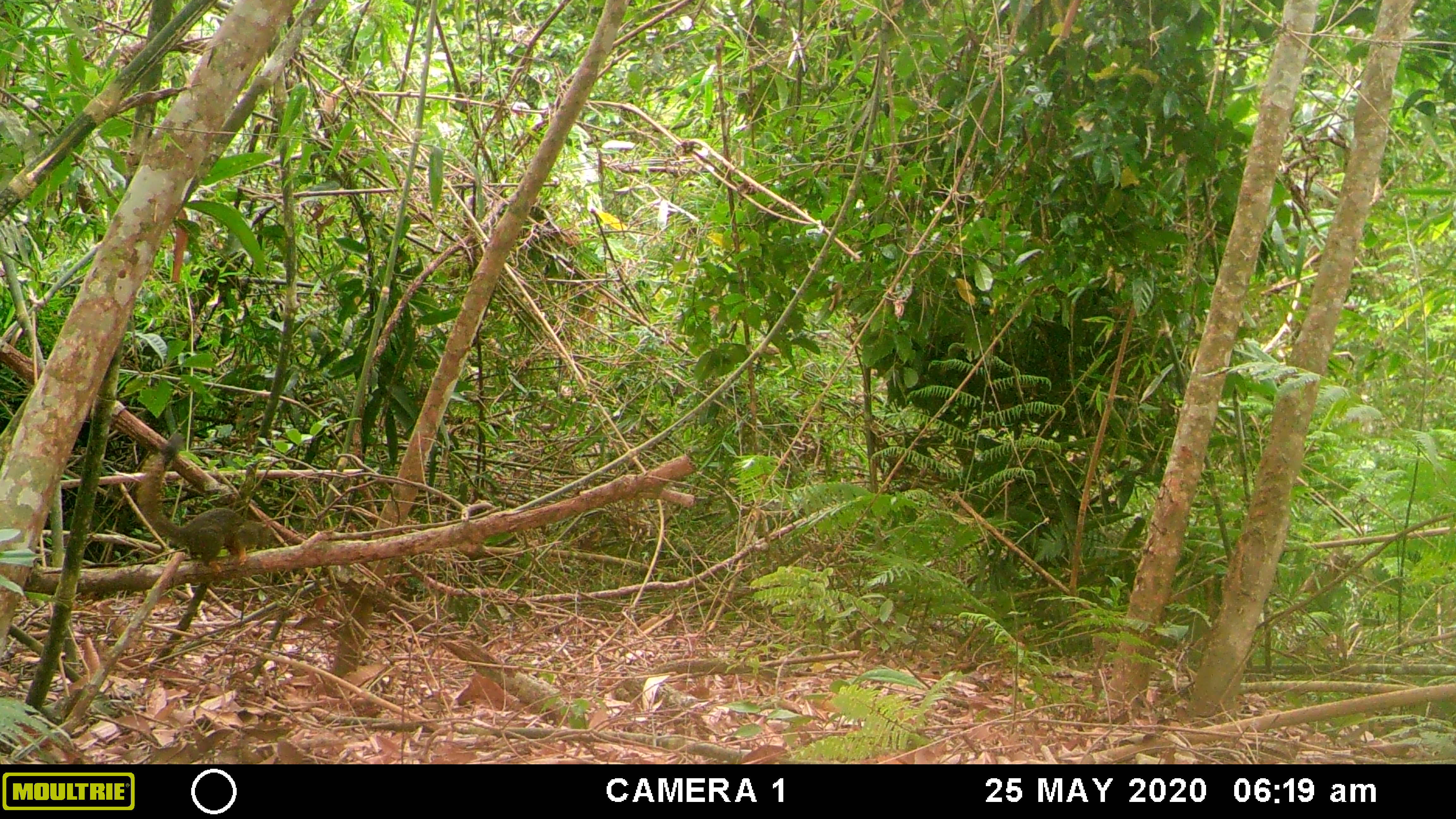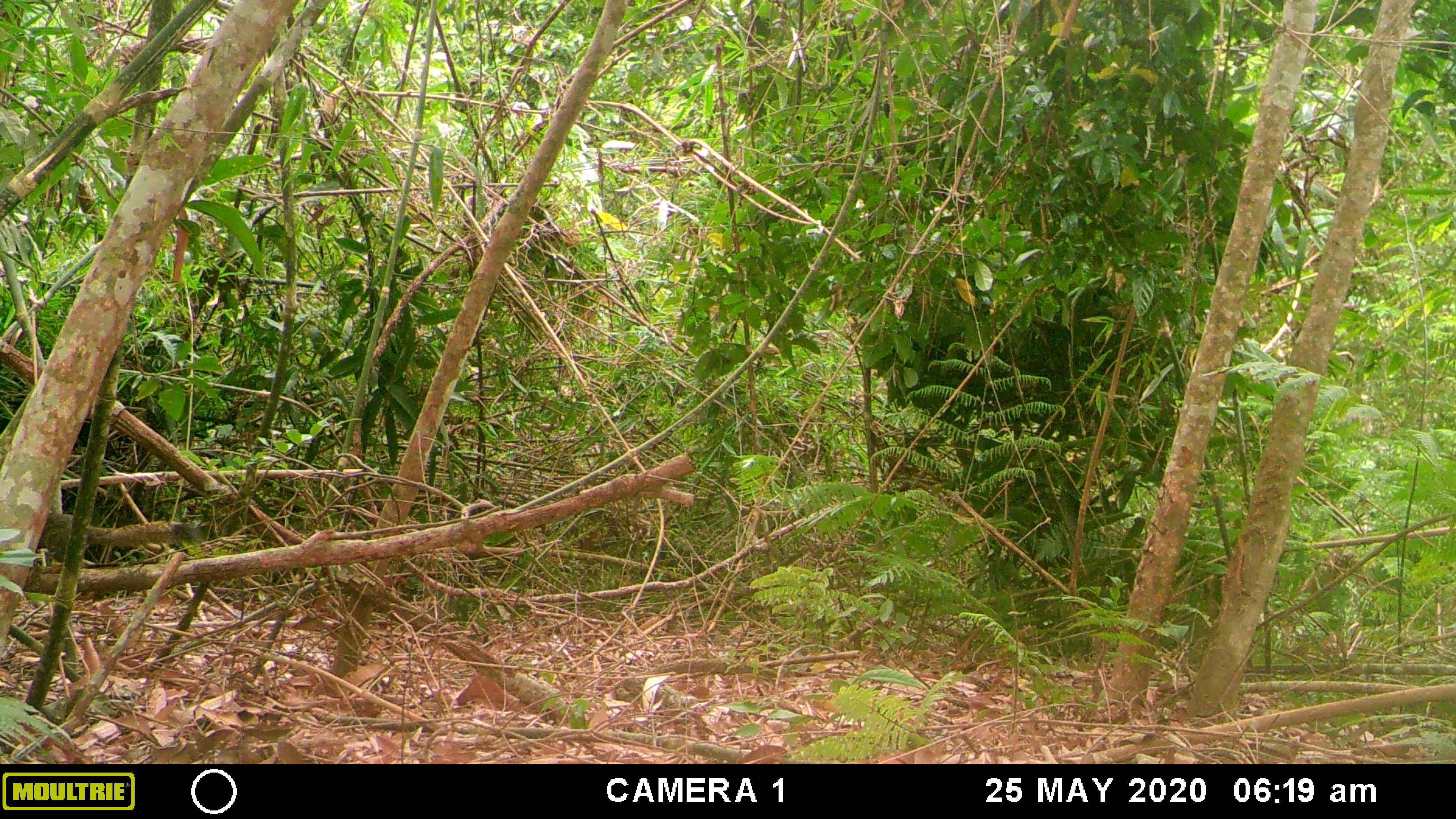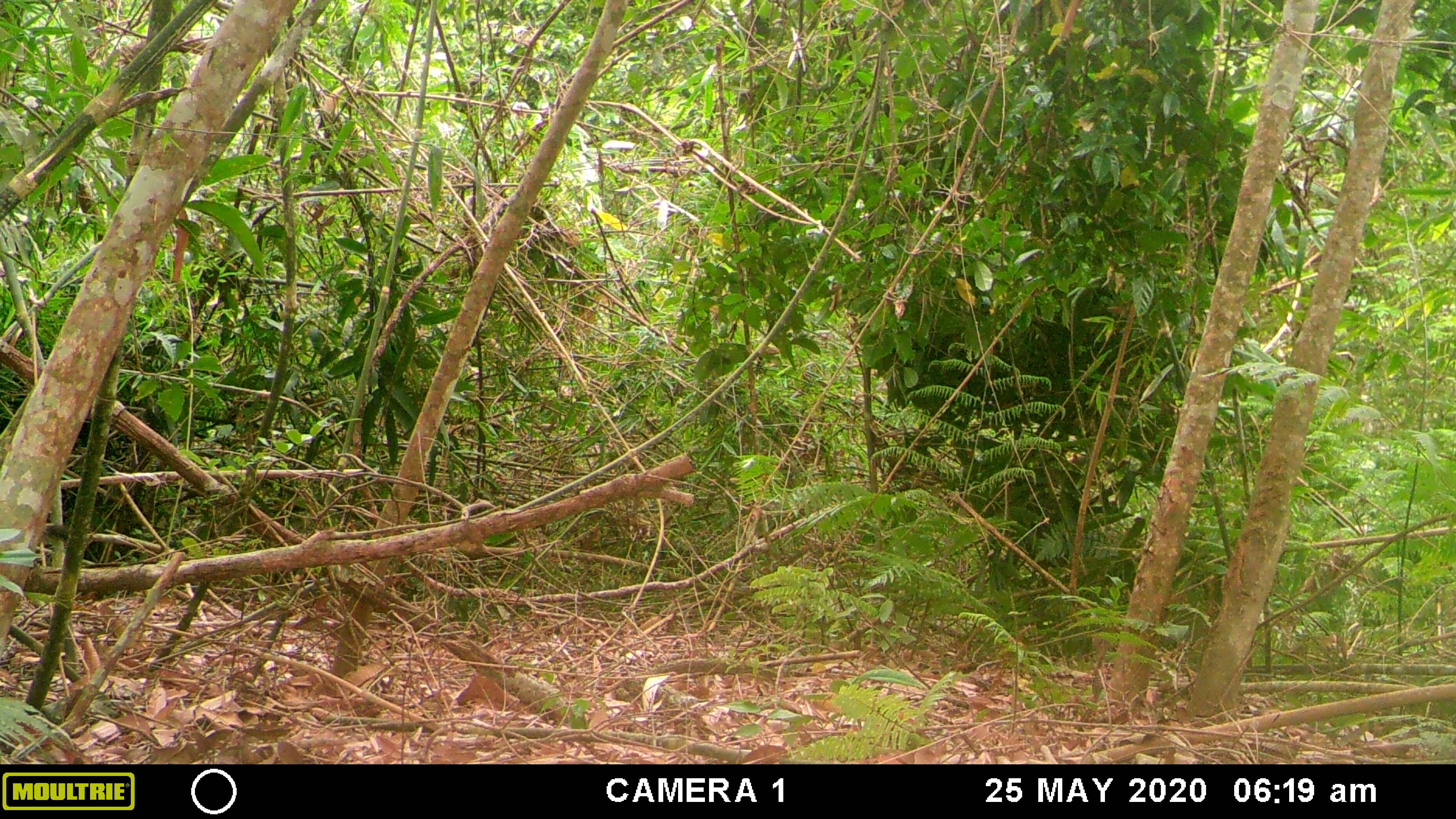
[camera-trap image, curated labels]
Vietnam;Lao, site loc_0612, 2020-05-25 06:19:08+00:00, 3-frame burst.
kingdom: Animalia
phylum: Chordata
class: Mammalia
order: Rodentia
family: Sciuridae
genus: Callosciurus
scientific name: Callosciurus erythraeus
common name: pallas's squirrel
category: pallass squirrel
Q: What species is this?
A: Pallass squirrel (pallas's squirrel) (Callosciurus erythraeus).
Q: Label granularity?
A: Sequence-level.